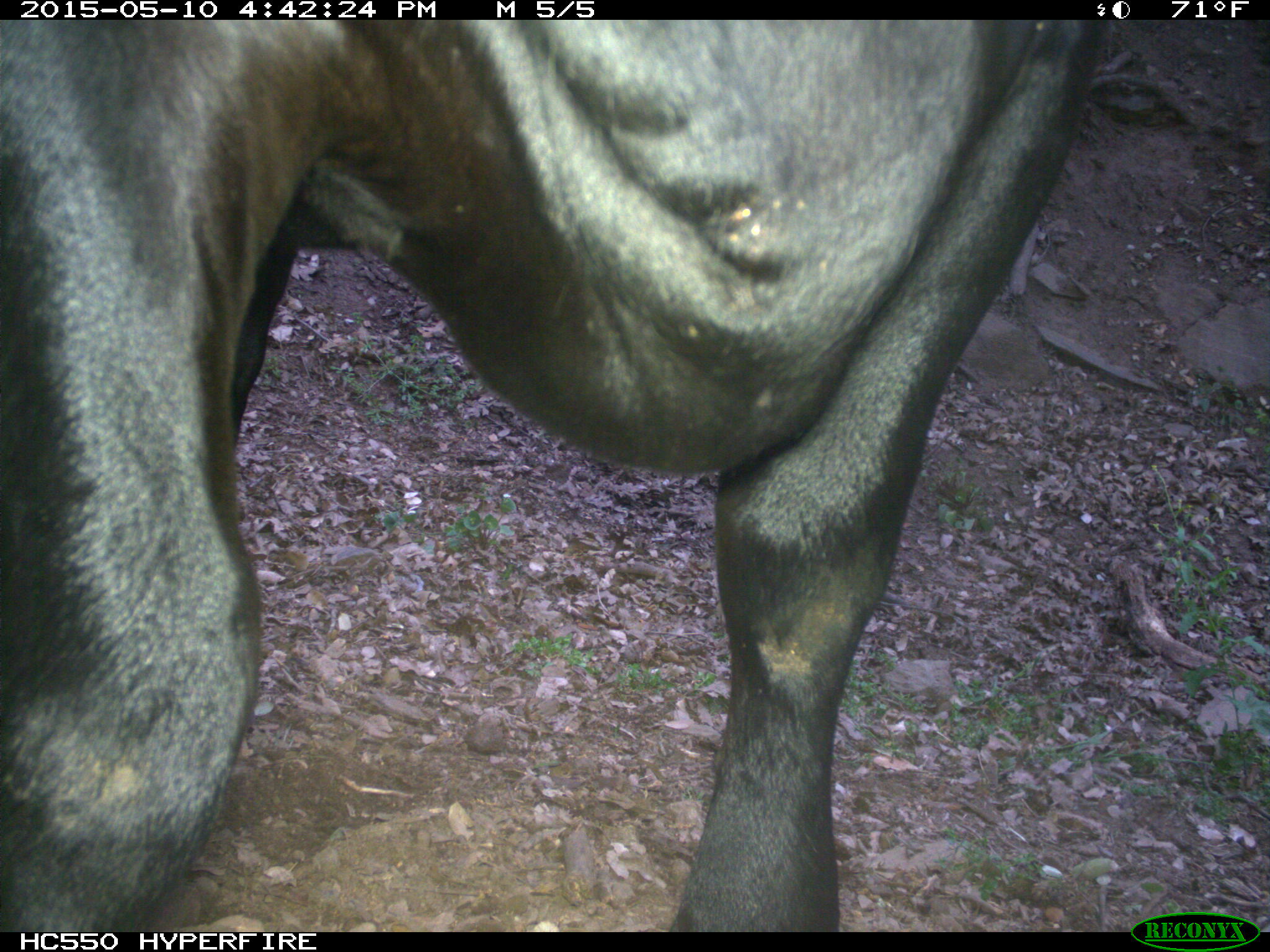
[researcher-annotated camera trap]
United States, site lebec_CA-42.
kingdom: Animalia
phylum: Chordata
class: Mammalia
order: Artiodactyla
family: Bovidae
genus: Bos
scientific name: Bos taurus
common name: domestic cow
Bos taurus (domestic cow).